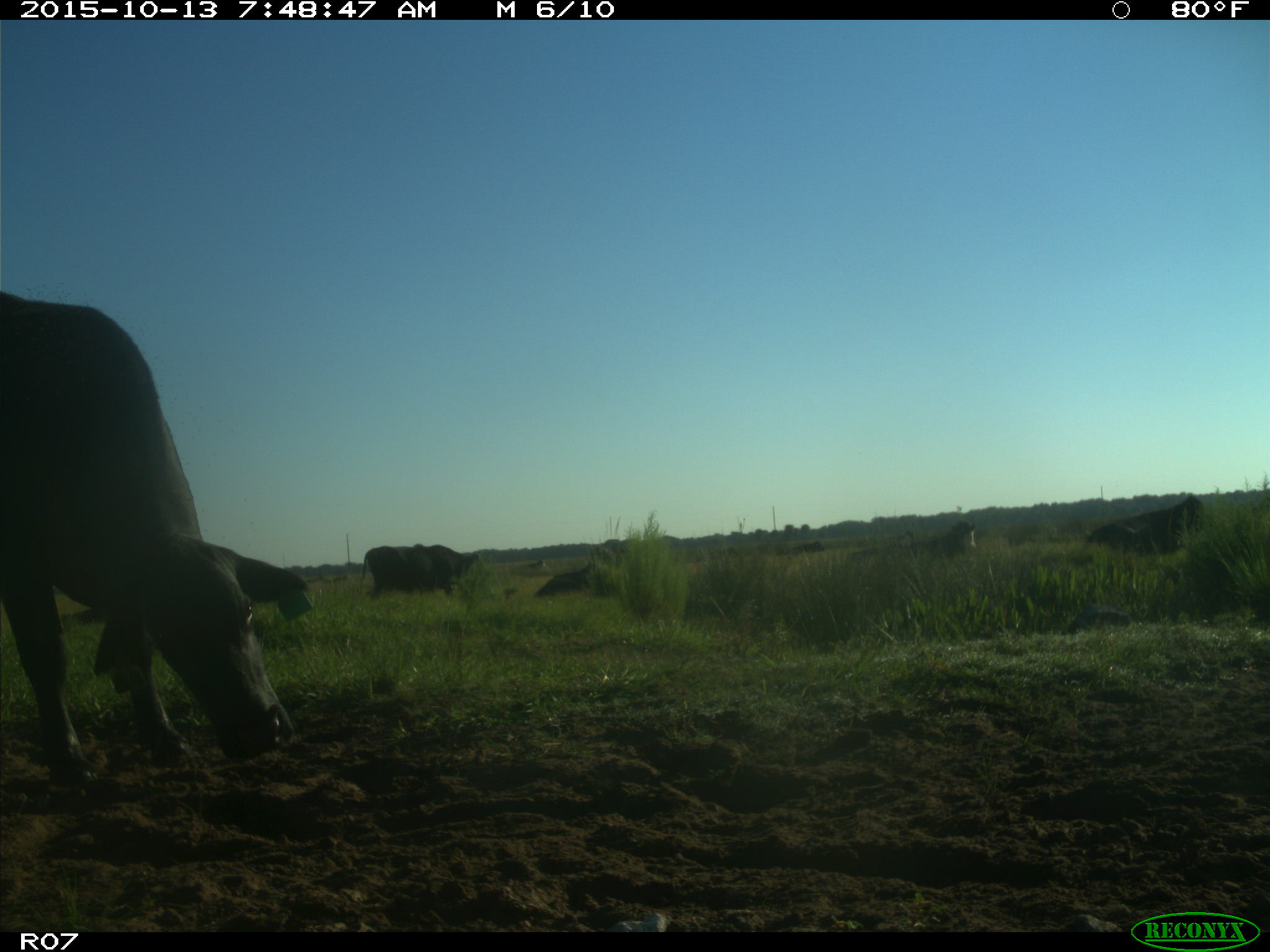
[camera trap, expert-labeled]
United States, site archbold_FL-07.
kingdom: Animalia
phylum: Chordata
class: Mammalia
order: Artiodactyla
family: Bovidae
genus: Bos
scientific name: Bos taurus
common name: domestic cow